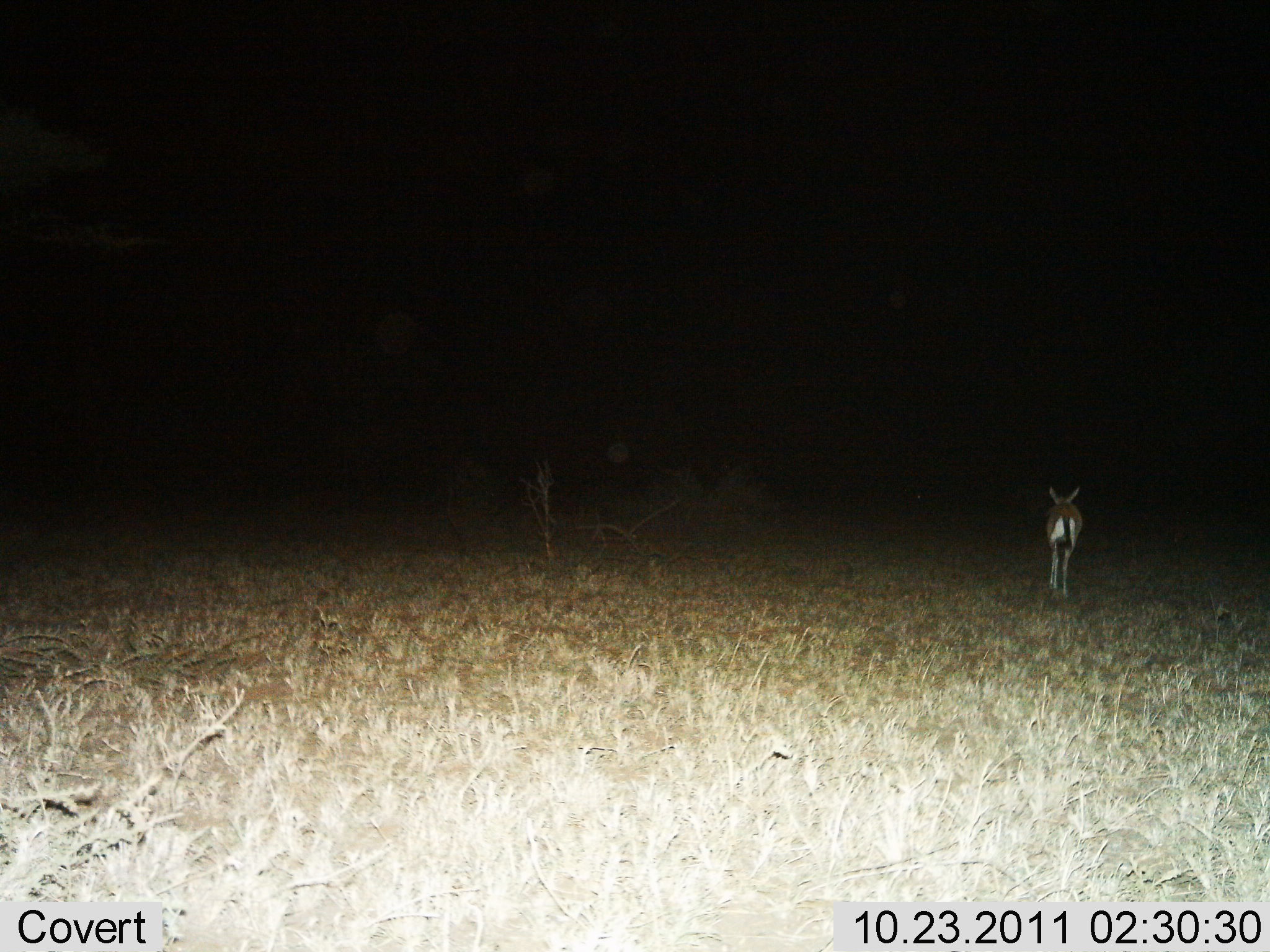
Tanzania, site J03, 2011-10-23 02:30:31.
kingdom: Animalia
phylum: Chordata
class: Mammalia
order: Artiodactyla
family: Bovidae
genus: Eudorcas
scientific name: Eudorcas thomsonii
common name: thomson's gazelle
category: gazellethomsons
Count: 1.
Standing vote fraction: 69%.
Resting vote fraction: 0%.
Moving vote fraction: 38%.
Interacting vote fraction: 0%.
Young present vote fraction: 0%.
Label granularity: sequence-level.